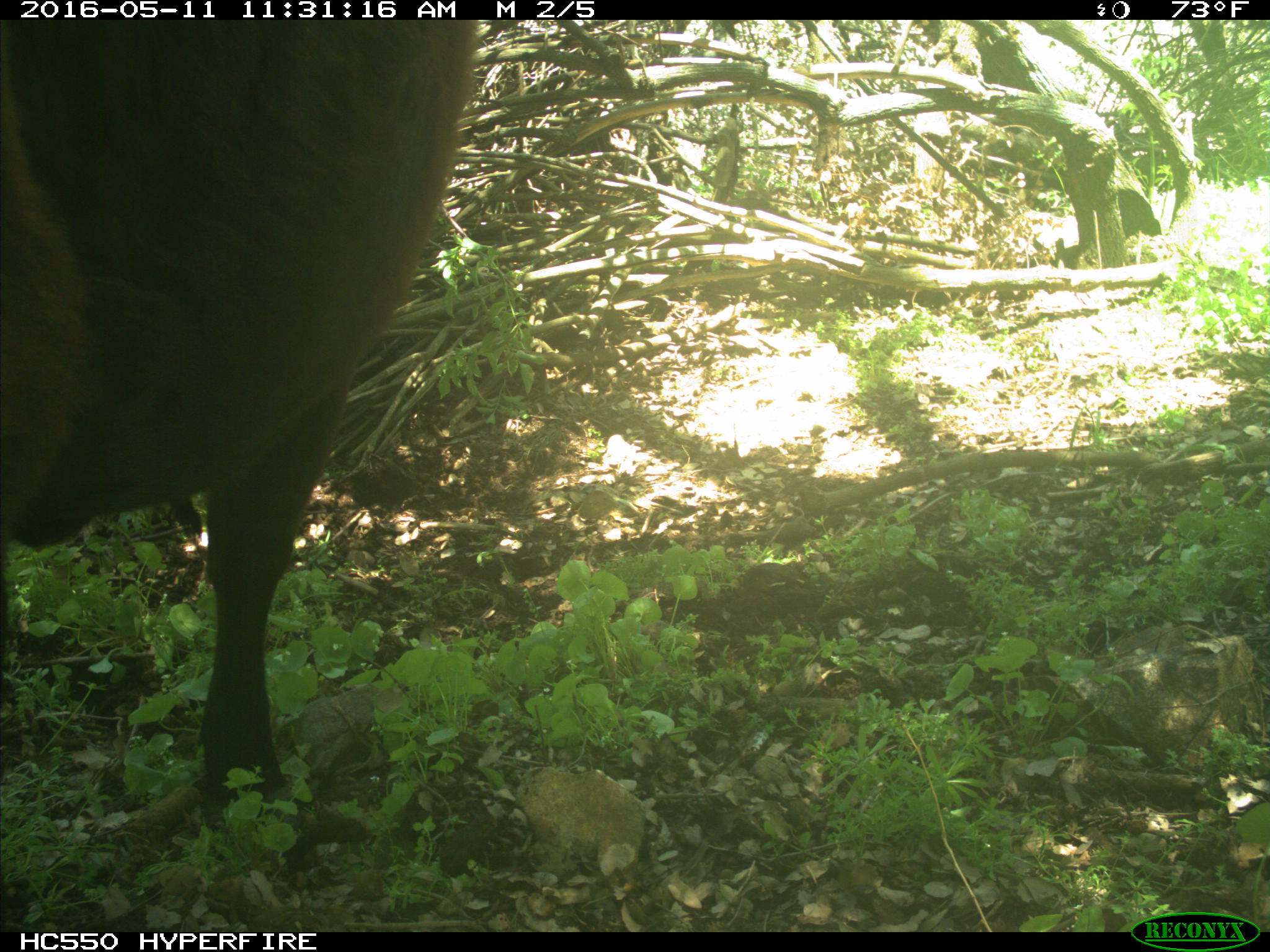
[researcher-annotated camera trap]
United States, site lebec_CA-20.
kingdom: Animalia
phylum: Chordata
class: Mammalia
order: Artiodactyla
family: Bovidae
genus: Bos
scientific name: Bos taurus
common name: domestic cow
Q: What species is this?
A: Bos taurus (domestic cow).